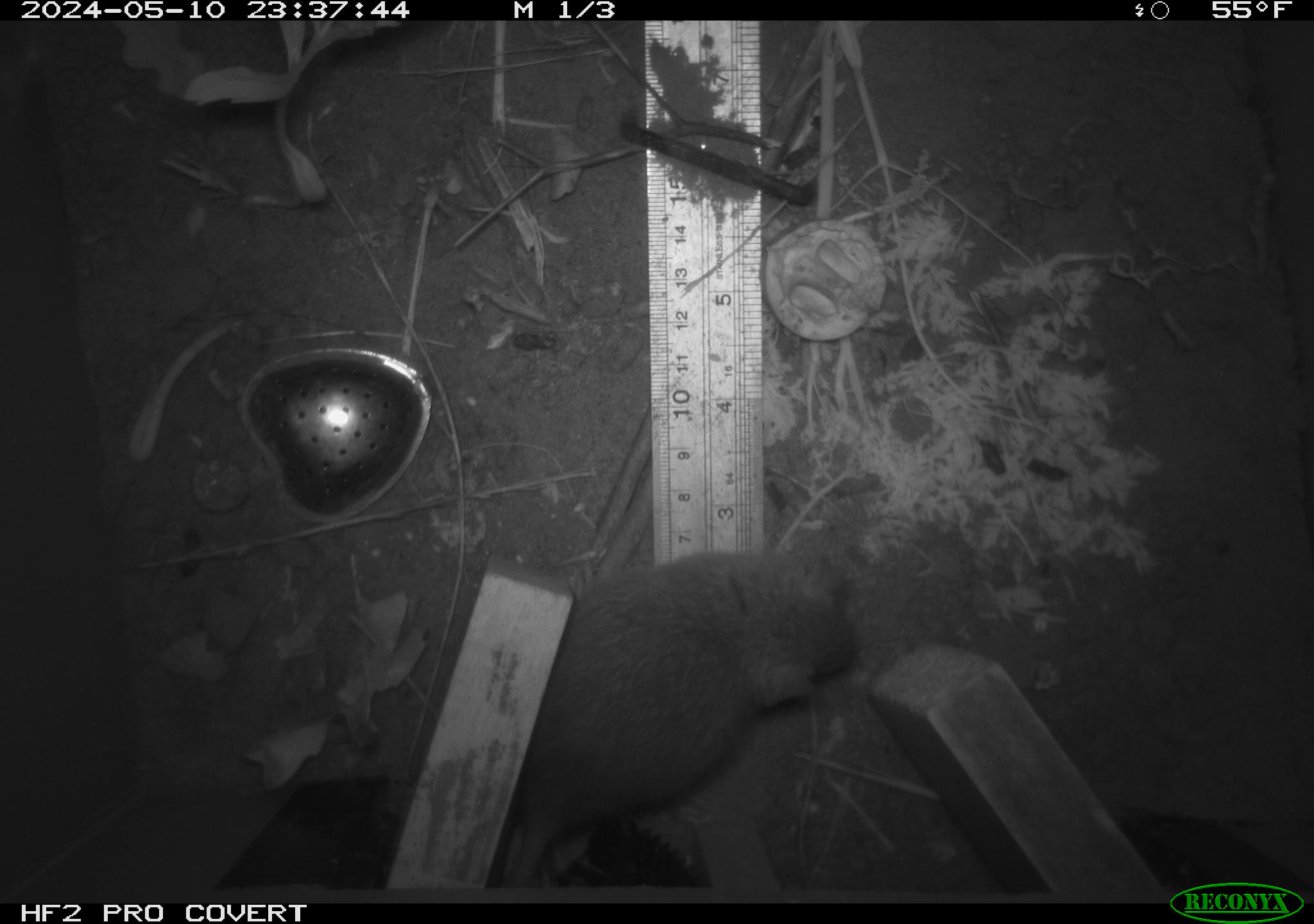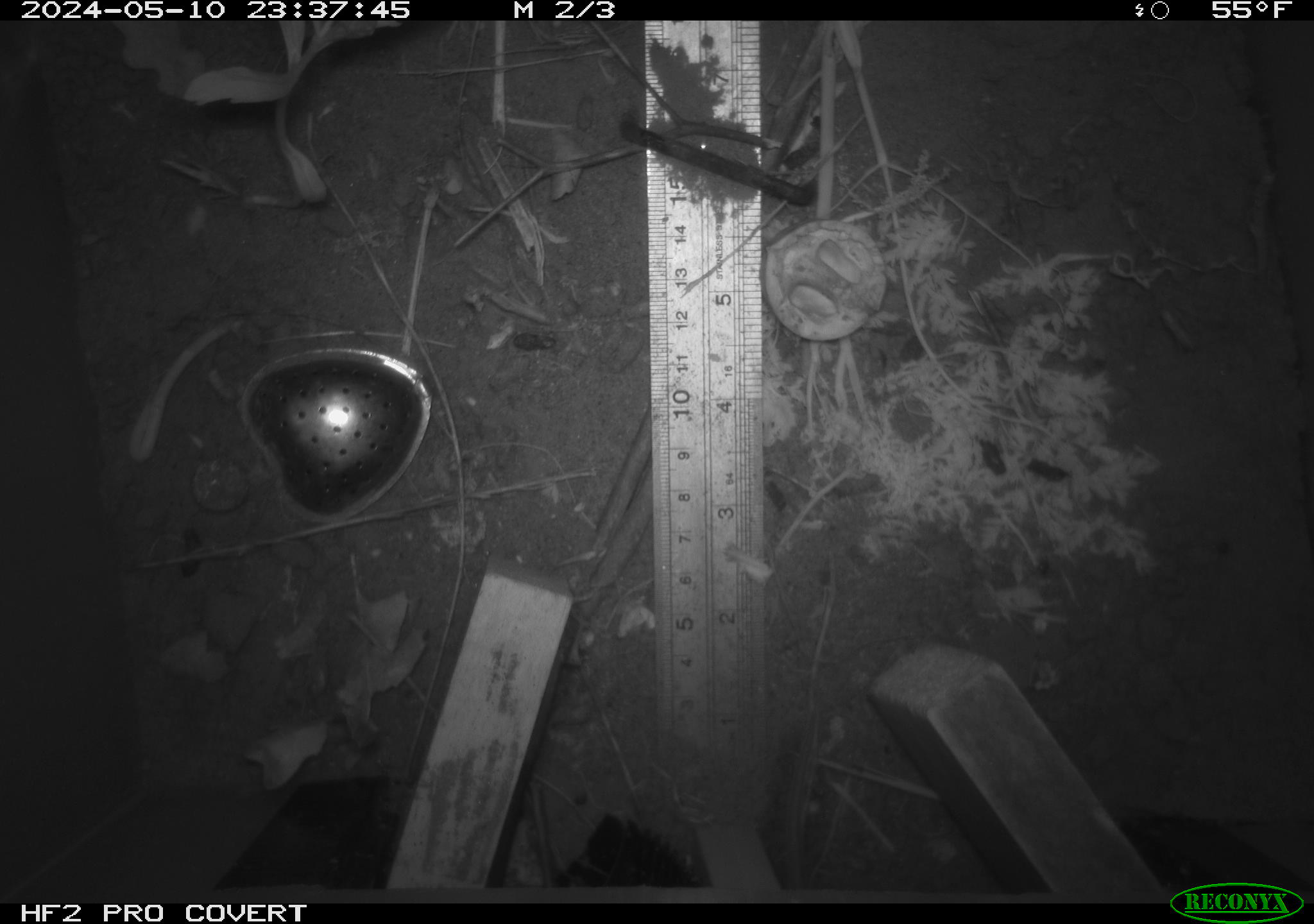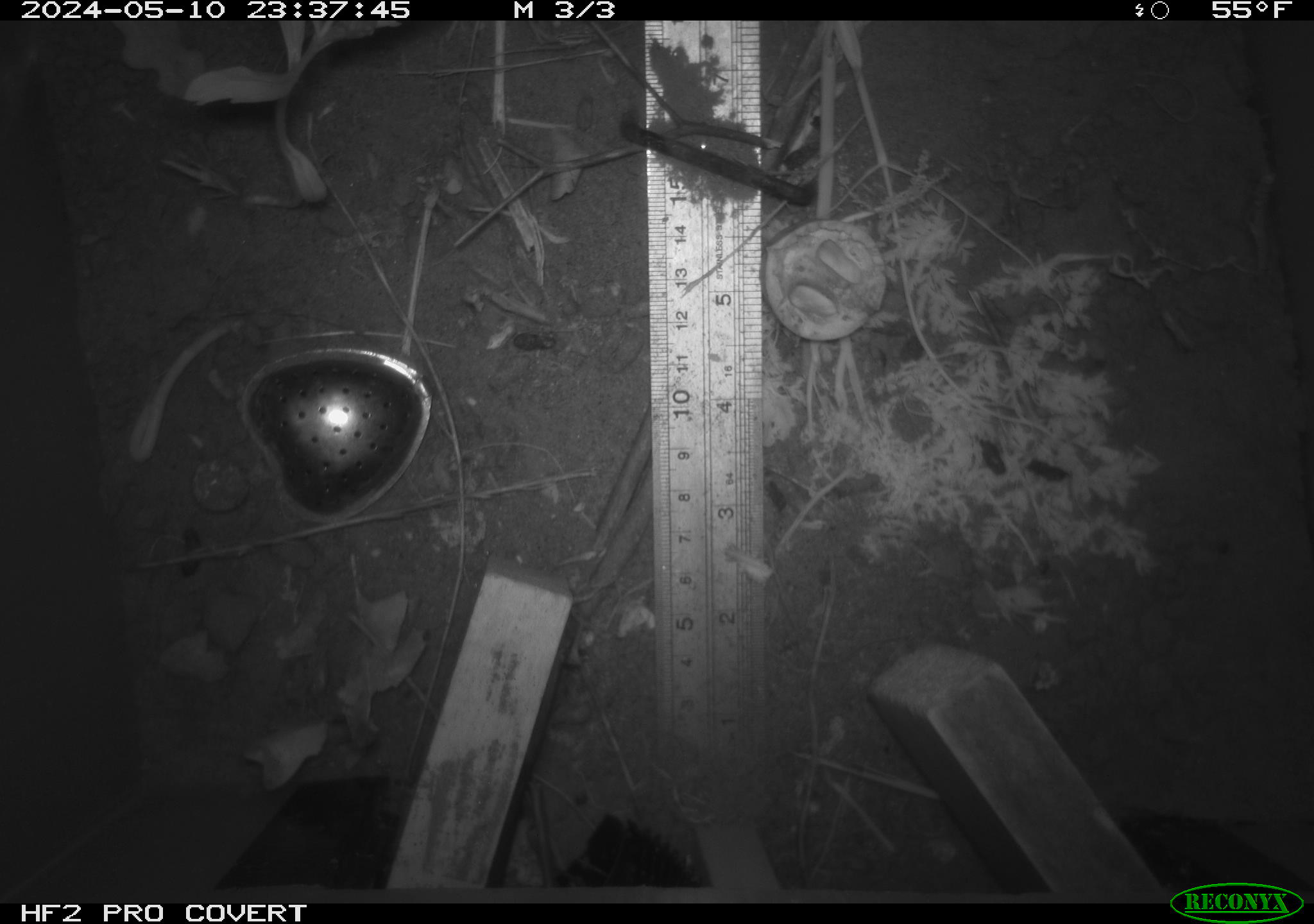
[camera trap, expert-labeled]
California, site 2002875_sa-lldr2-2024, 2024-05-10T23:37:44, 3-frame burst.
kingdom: Animalia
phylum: Chordata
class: Mammalia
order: Rodentia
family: Muridae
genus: Rattus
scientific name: Rattus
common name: rat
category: rattus species